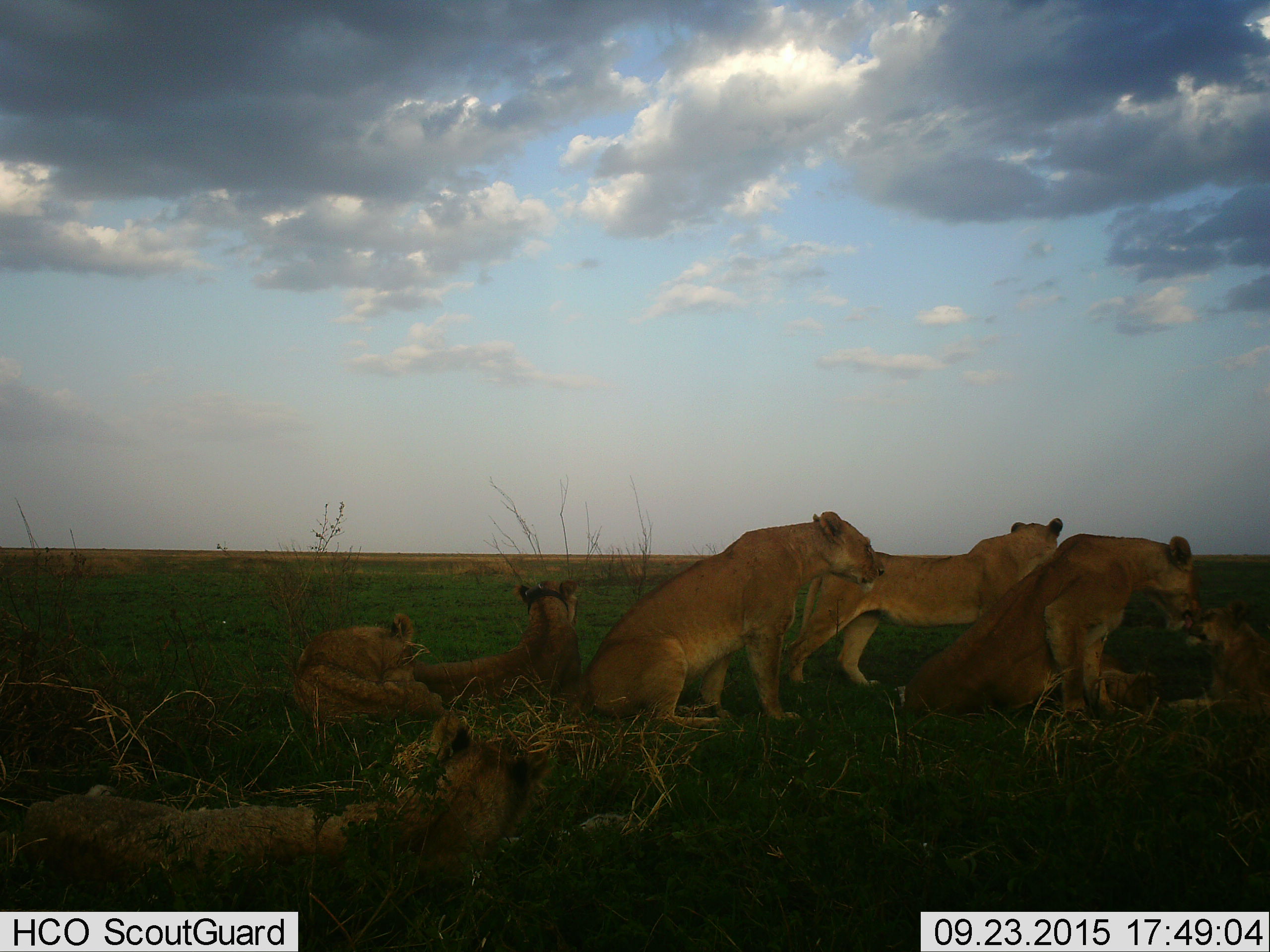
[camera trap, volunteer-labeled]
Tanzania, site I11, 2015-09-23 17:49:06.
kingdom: Animalia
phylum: Chordata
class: Mammalia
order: Carnivora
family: Felidae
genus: Panthera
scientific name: Panthera leo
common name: lion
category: lionfemale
Lionfemale (lion) (Panthera leo), count 7. Behavior (volunteer vote fractions): standing 71%, resting 100%, moving 14%, interacting 71%. Young present (vote fraction): 50%. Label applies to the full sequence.